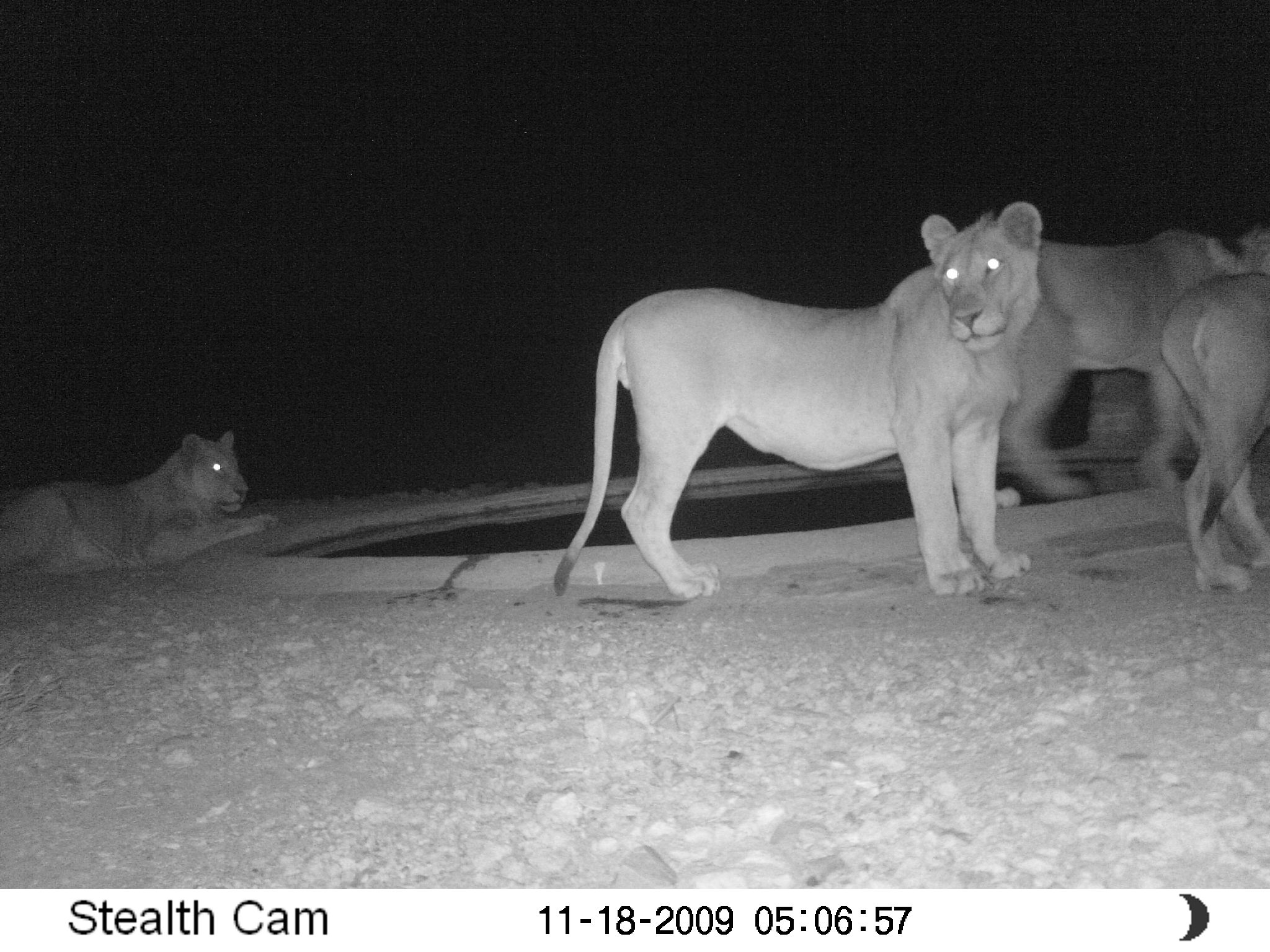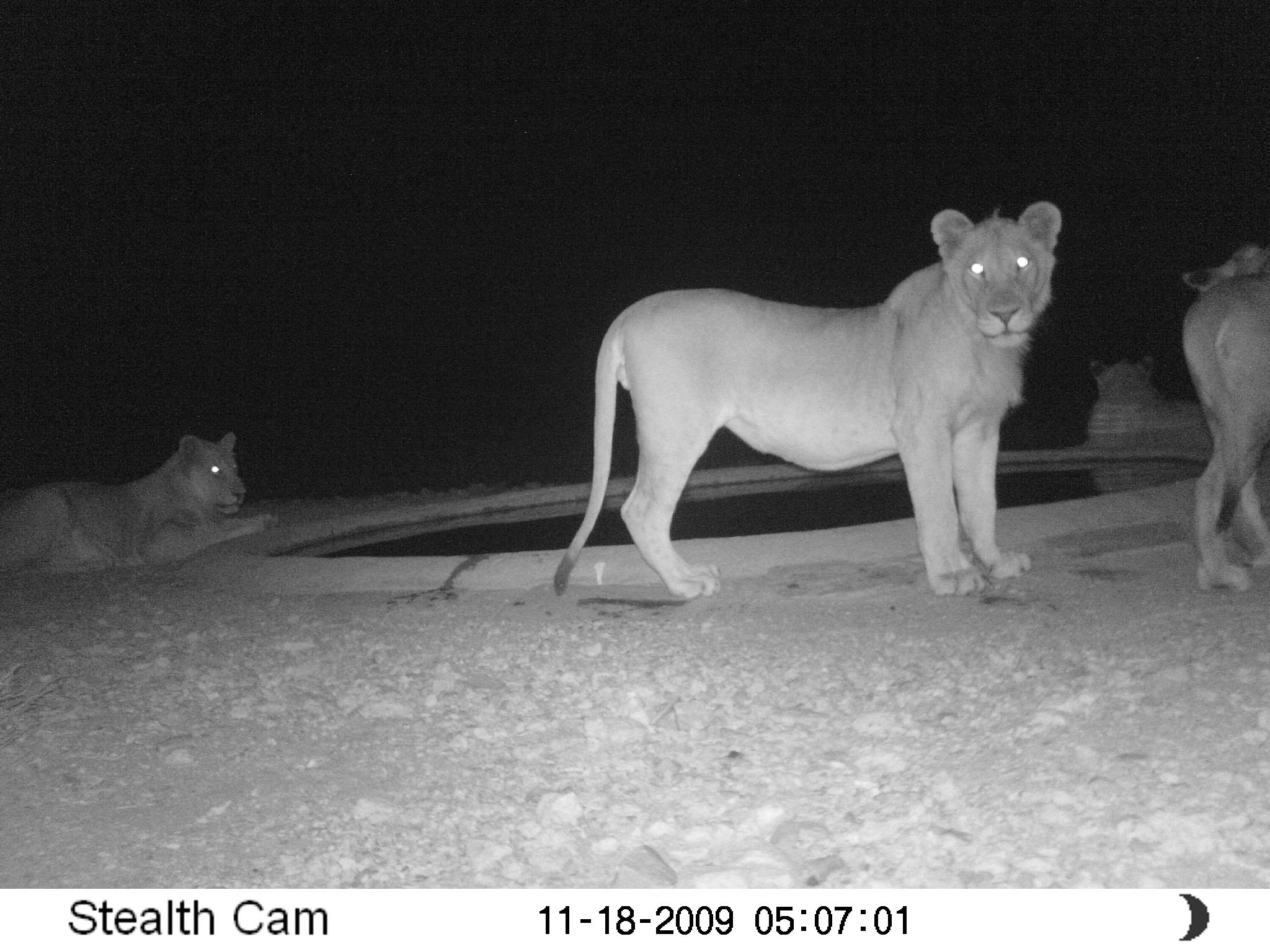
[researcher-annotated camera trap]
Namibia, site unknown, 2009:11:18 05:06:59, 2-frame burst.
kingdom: Animalia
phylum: Chordata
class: Mammalia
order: Carnivora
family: Felidae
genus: Panthera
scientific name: Panthera leo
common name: lion